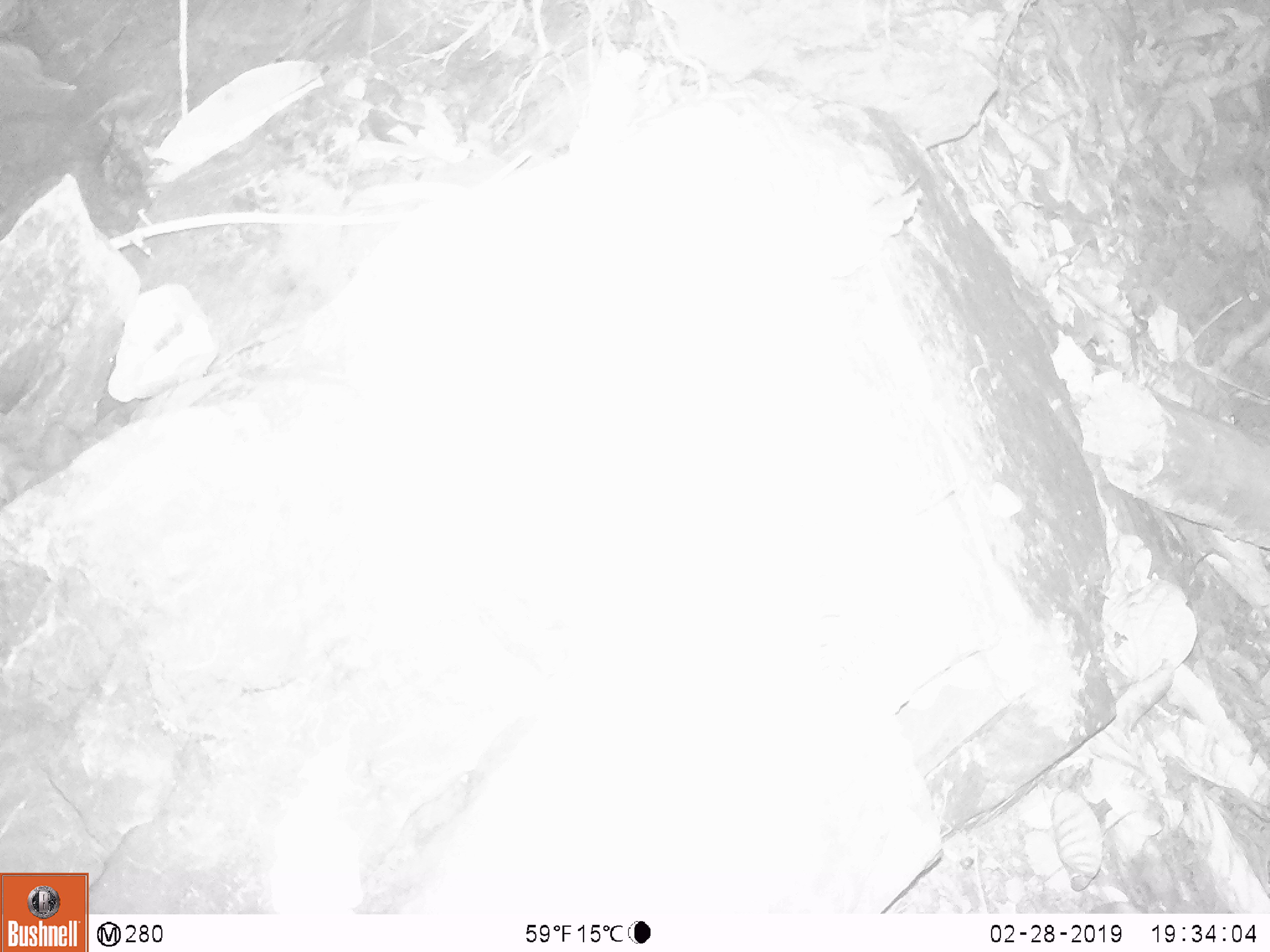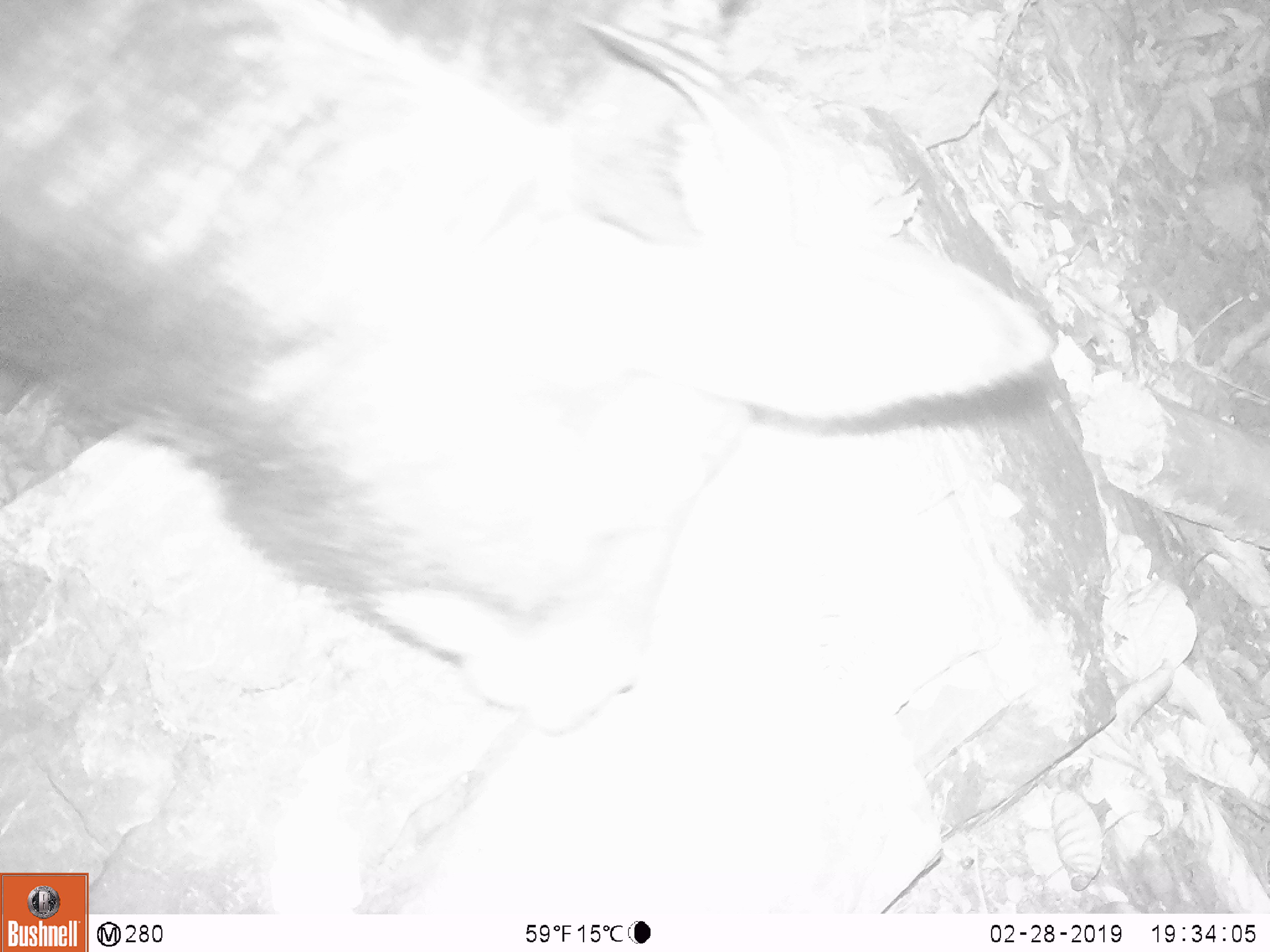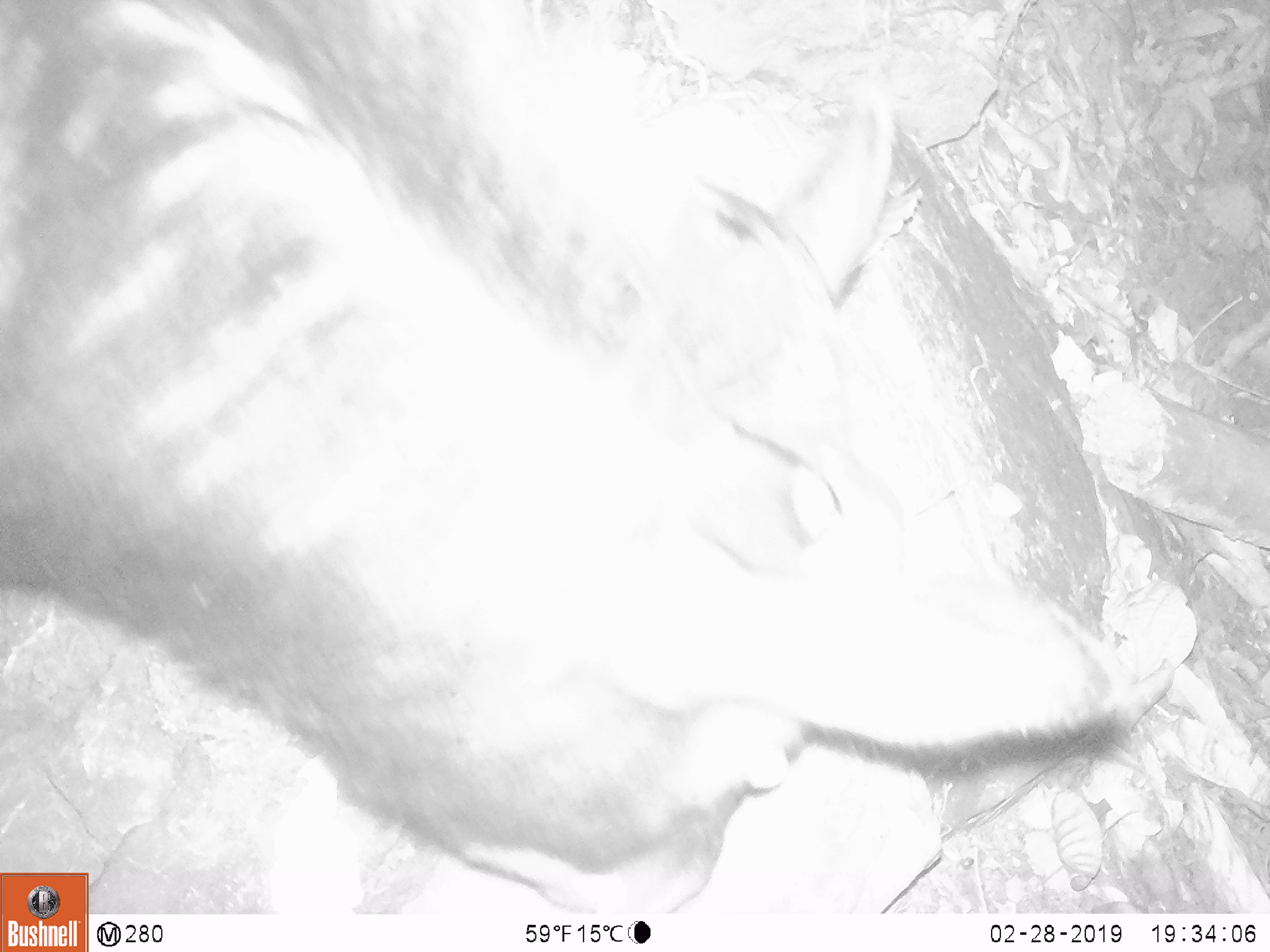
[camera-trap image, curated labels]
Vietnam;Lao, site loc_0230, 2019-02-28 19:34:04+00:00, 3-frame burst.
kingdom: Animalia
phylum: Chordata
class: Mammalia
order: Artiodactyla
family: Bovidae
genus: Capricornis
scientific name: Capricornis sumatraensis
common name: chinese serow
Chinese serow (Capricornis sumatraensis). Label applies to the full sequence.